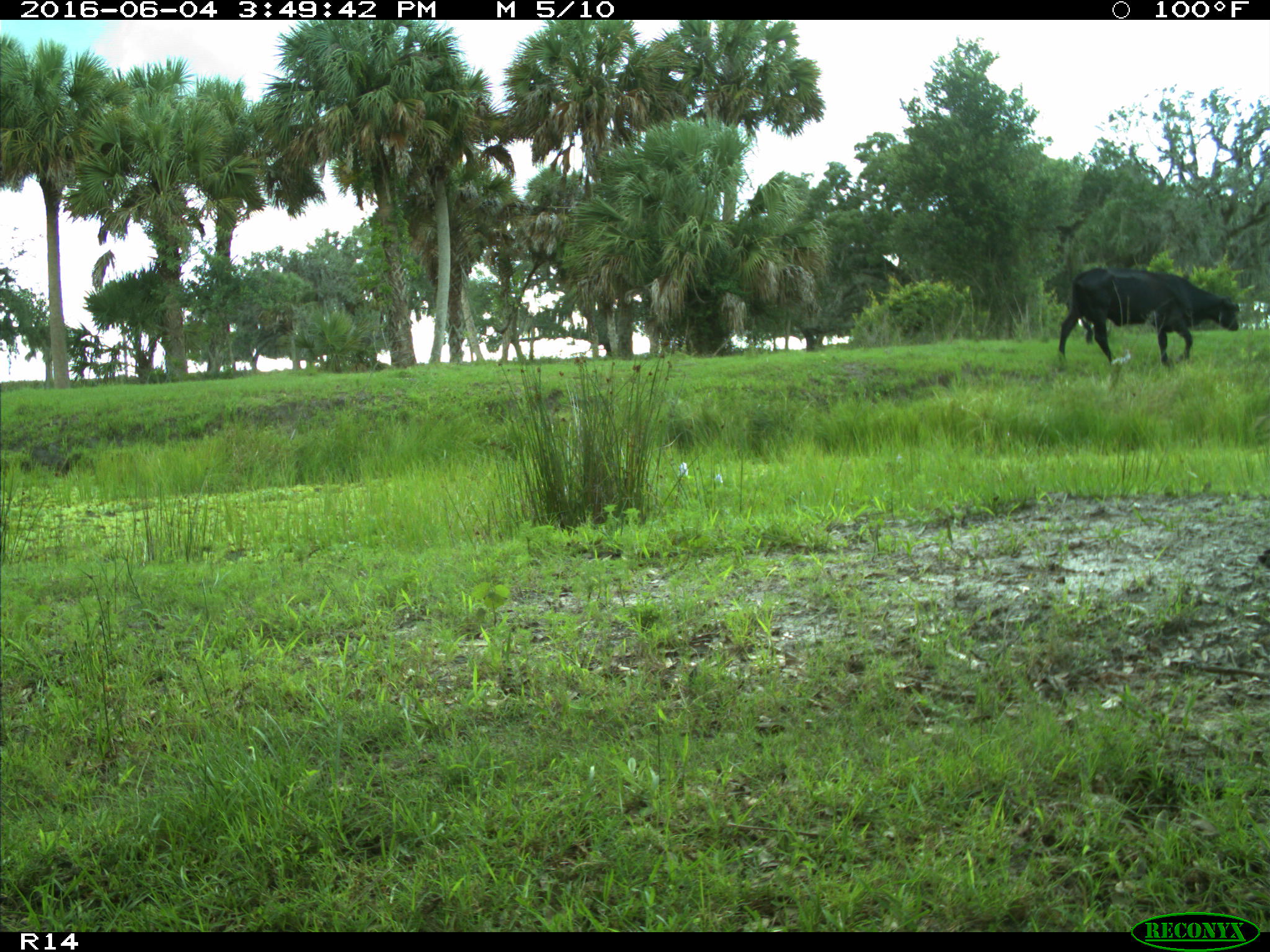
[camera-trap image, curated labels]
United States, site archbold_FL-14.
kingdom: Animalia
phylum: Chordata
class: Mammalia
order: Artiodactyla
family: Bovidae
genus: Bos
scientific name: Bos taurus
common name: domestic cow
Bos taurus (domestic cow).